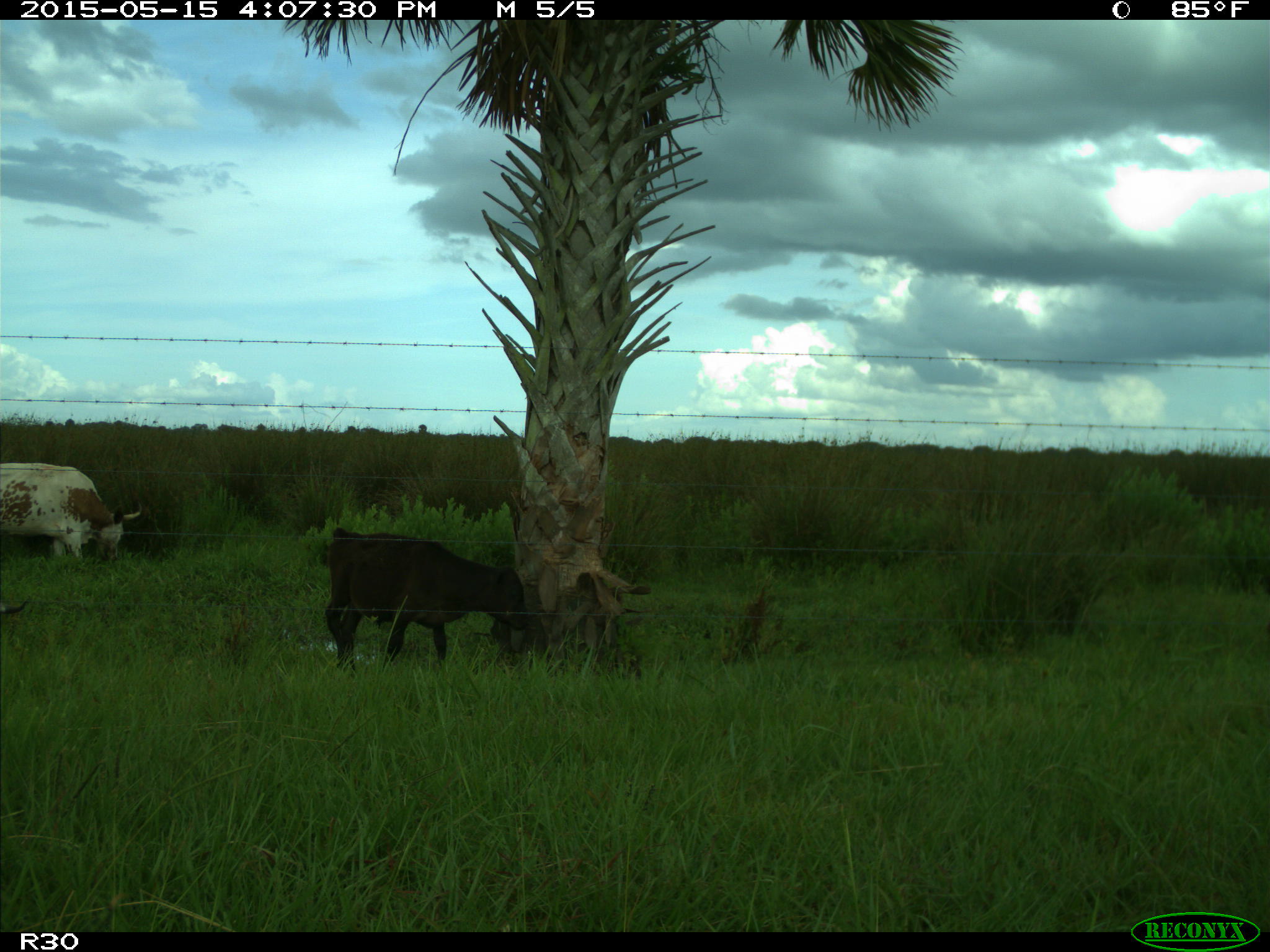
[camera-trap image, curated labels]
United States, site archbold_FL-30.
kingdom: Animalia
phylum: Chordata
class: Mammalia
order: Artiodactyla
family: Bovidae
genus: Bos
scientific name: Bos taurus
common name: domestic cow